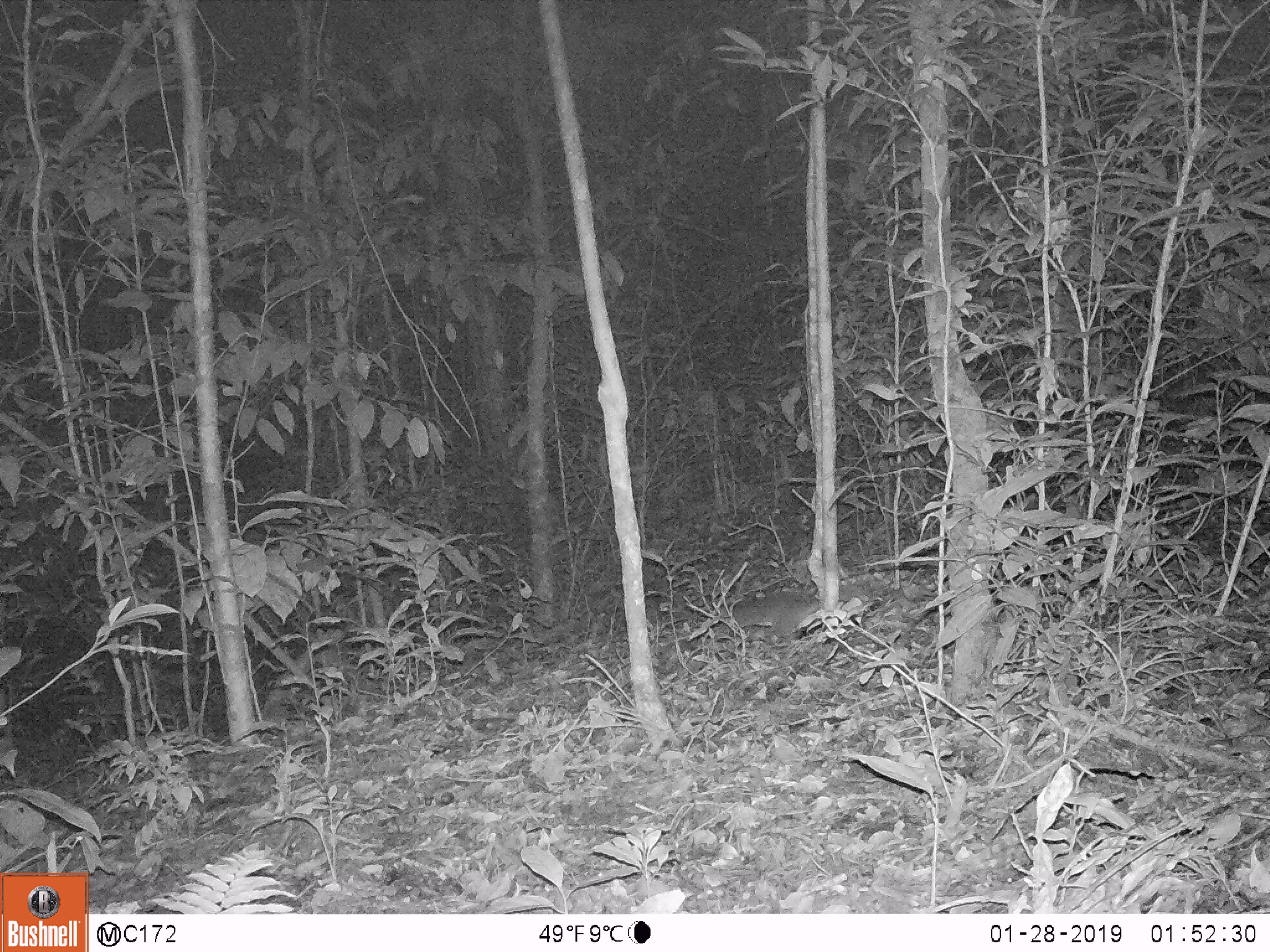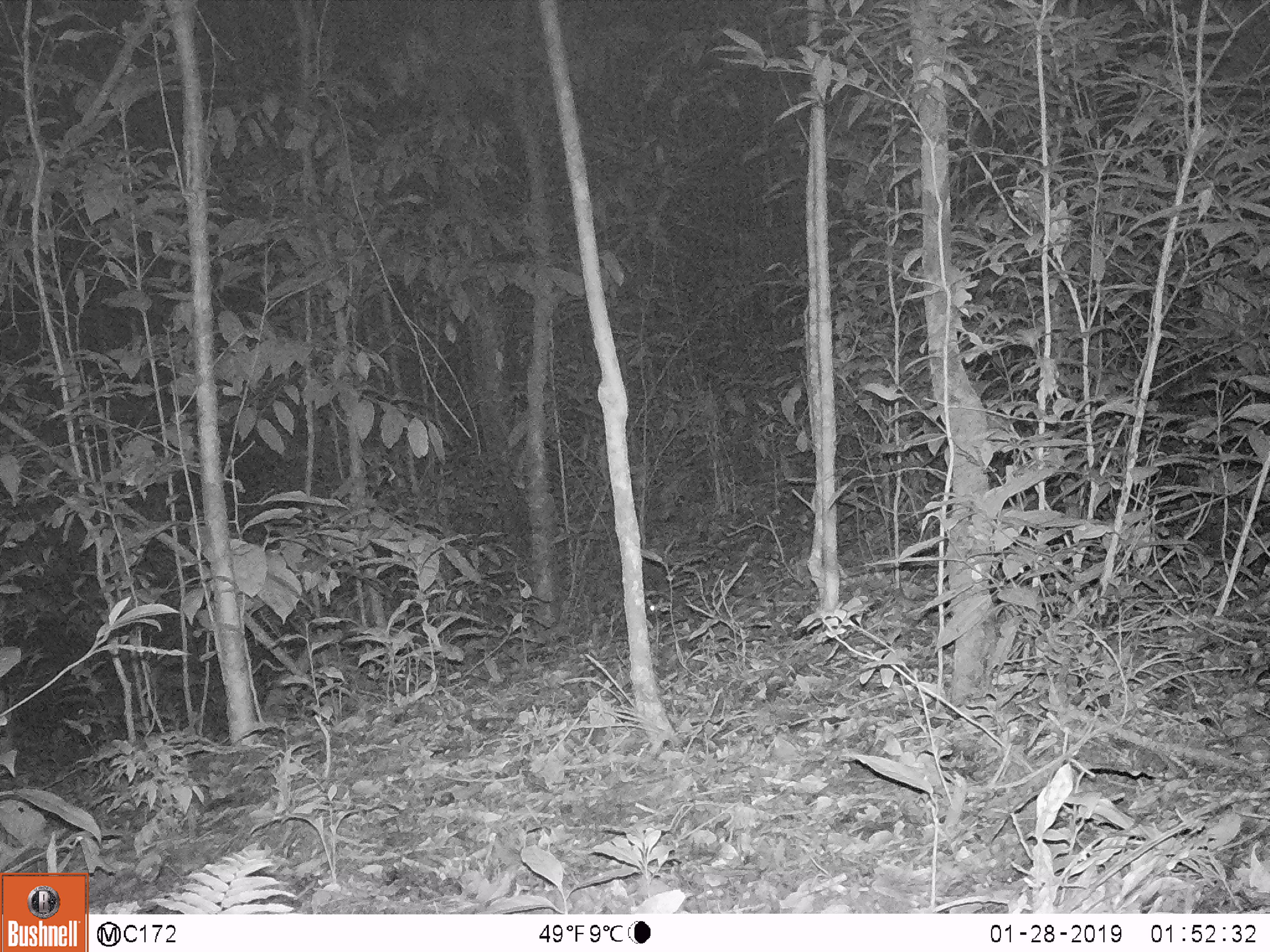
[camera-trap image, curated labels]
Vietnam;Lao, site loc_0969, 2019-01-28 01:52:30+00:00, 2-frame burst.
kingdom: Animalia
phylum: Chordata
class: Mammalia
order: Carnivora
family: Mustelidae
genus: Melogale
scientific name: Melogale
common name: ferret badger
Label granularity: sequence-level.